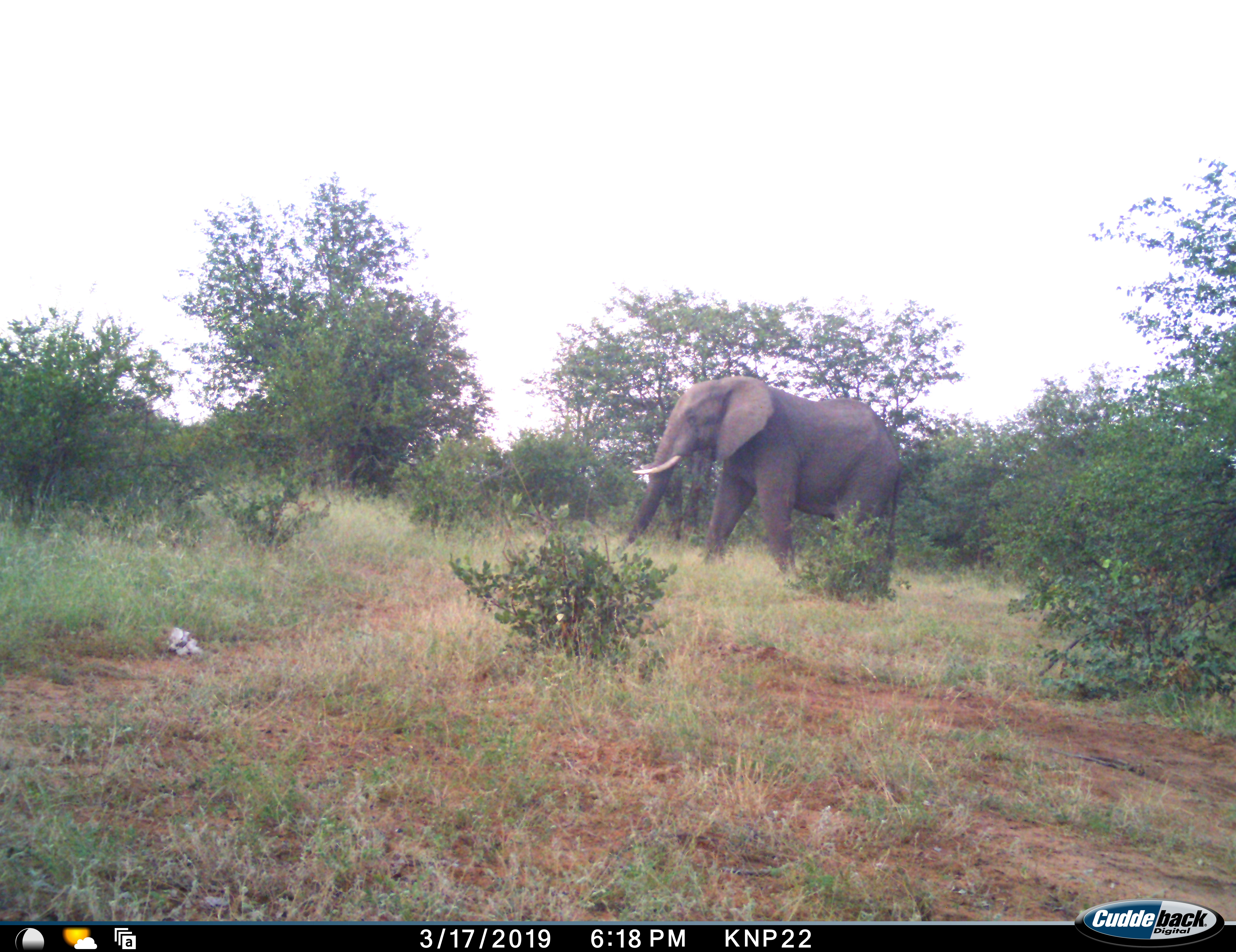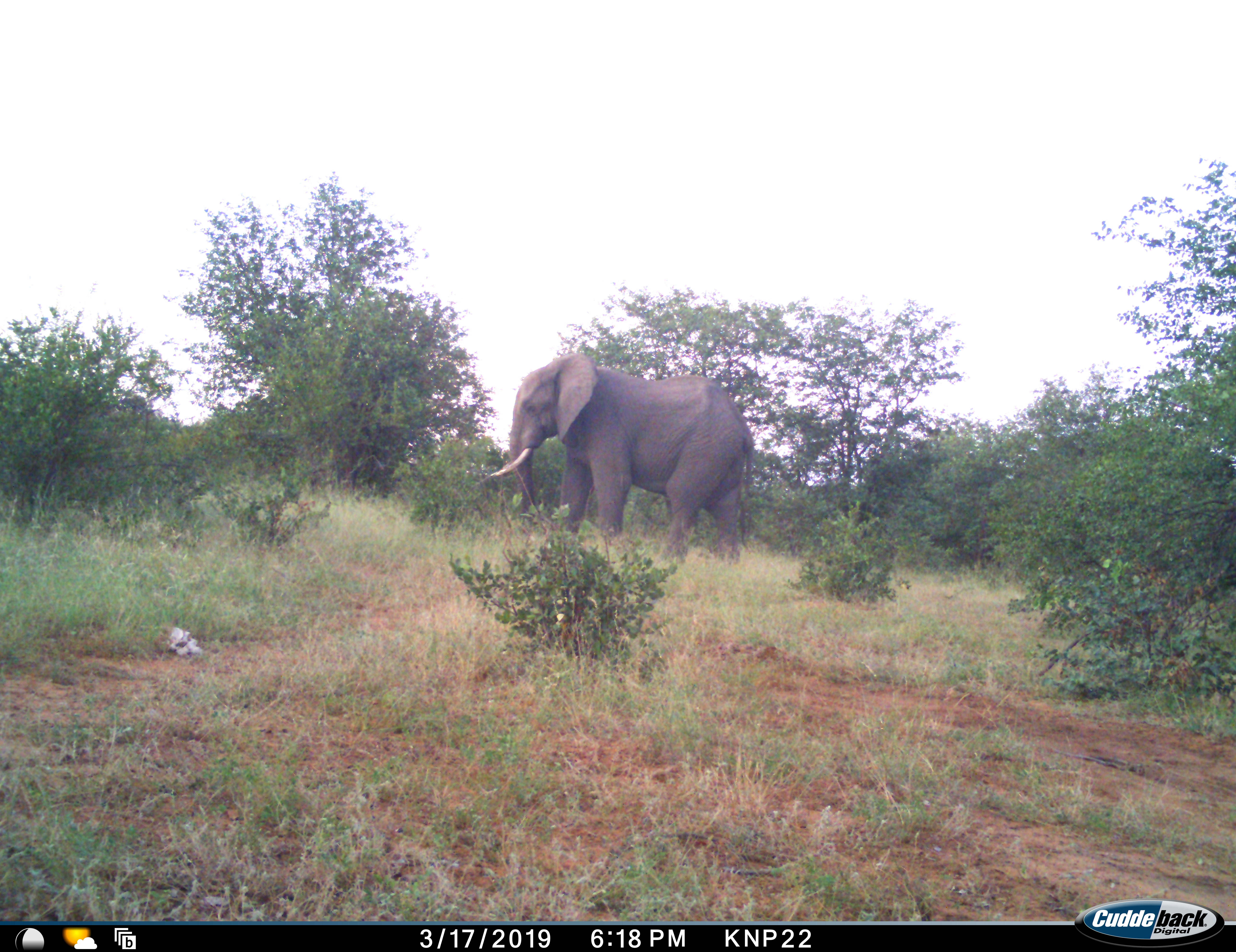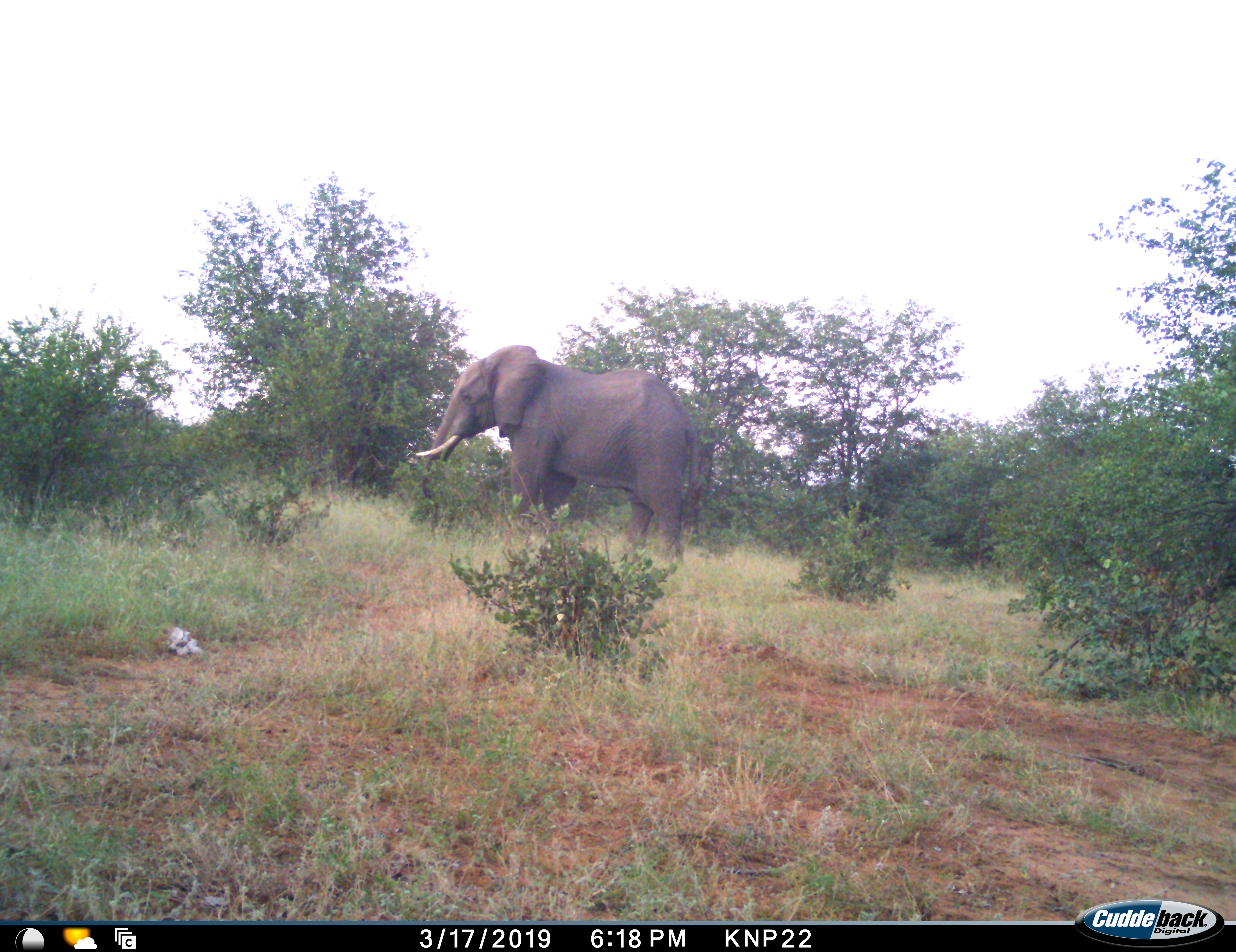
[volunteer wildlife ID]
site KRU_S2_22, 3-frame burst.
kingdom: Animalia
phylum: Chordata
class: Mammalia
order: Proboscidea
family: Elephantidae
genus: Loxodonta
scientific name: Loxodonta africana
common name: african bush elephant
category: elephant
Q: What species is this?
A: Elephant (african bush elephant) (Loxodonta africana).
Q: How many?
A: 1.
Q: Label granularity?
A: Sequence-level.